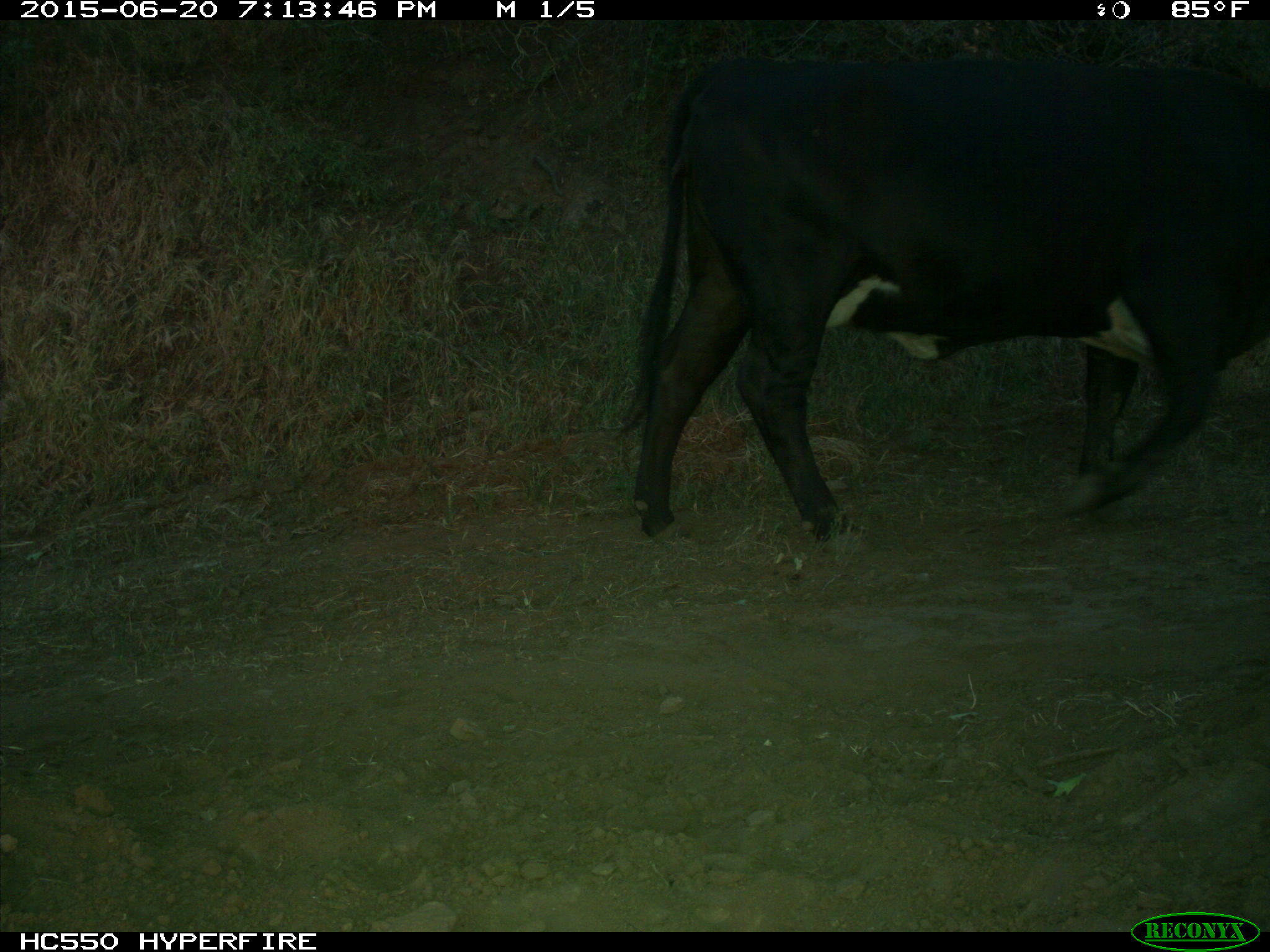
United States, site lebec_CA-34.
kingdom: Animalia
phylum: Chordata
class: Mammalia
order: Artiodactyla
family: Bovidae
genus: Bos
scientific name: Bos taurus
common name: domestic cow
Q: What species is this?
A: Bos taurus (domestic cow).